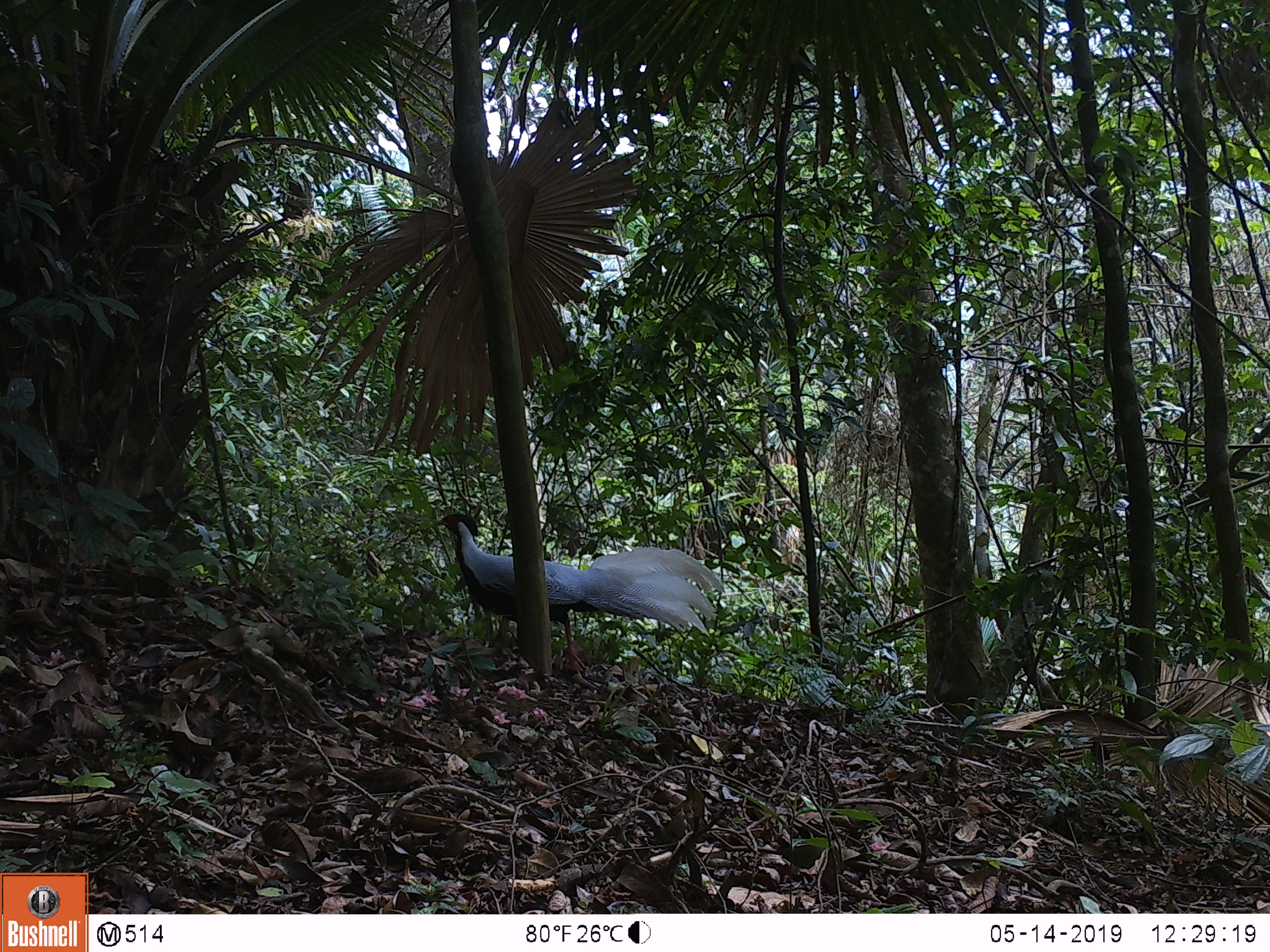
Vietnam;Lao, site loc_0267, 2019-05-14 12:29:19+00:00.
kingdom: Animalia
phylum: Chordata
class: Aves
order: Galliformes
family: Phasianidae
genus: Lophura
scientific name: Lophura nycthemera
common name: silver pheasant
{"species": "silver pheasant (Lophura nycthemera)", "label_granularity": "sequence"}